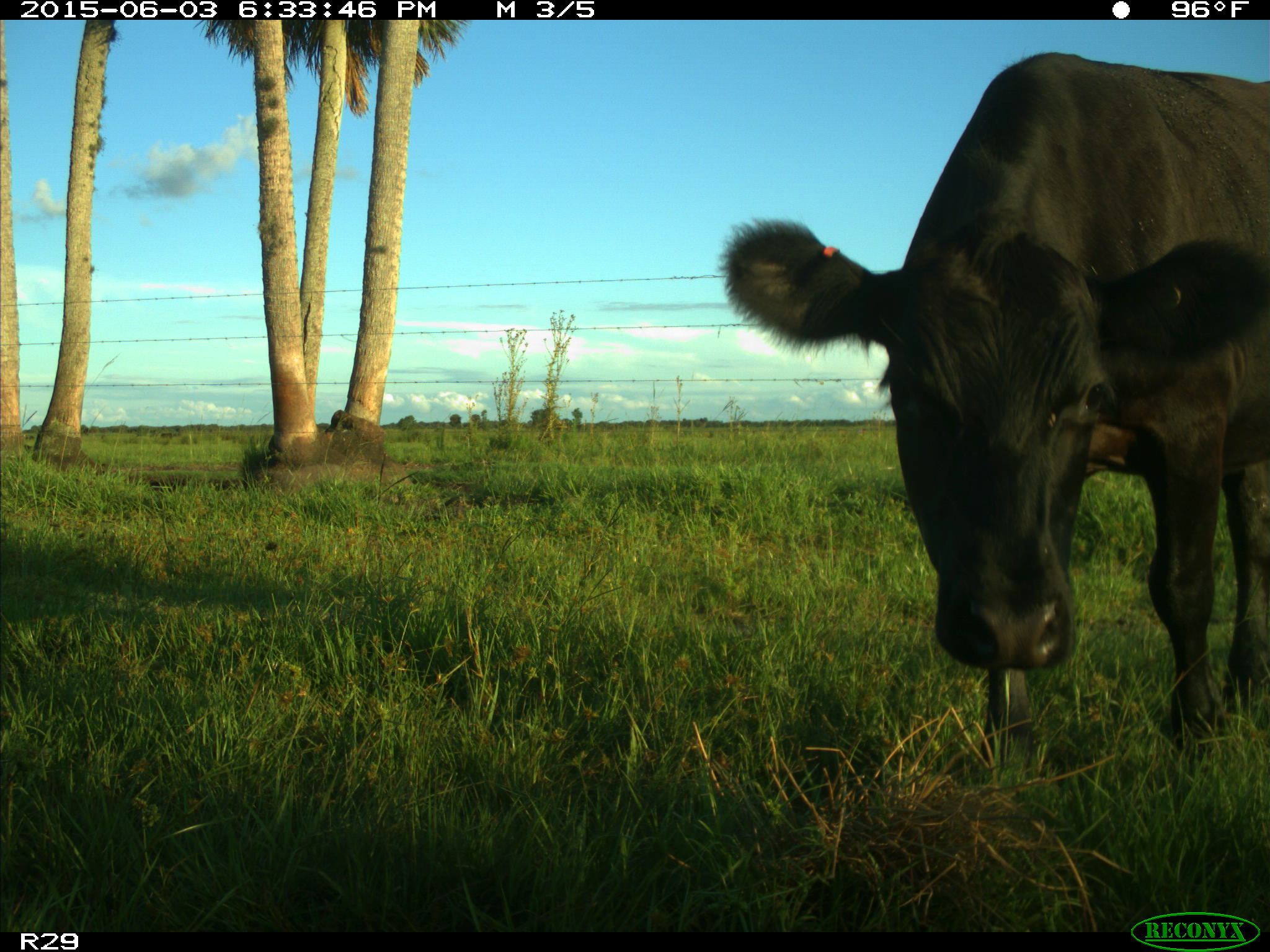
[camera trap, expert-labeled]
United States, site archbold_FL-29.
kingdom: Animalia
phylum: Chordata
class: Mammalia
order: Artiodactyla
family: Bovidae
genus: Bos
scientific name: Bos taurus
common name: domestic cow